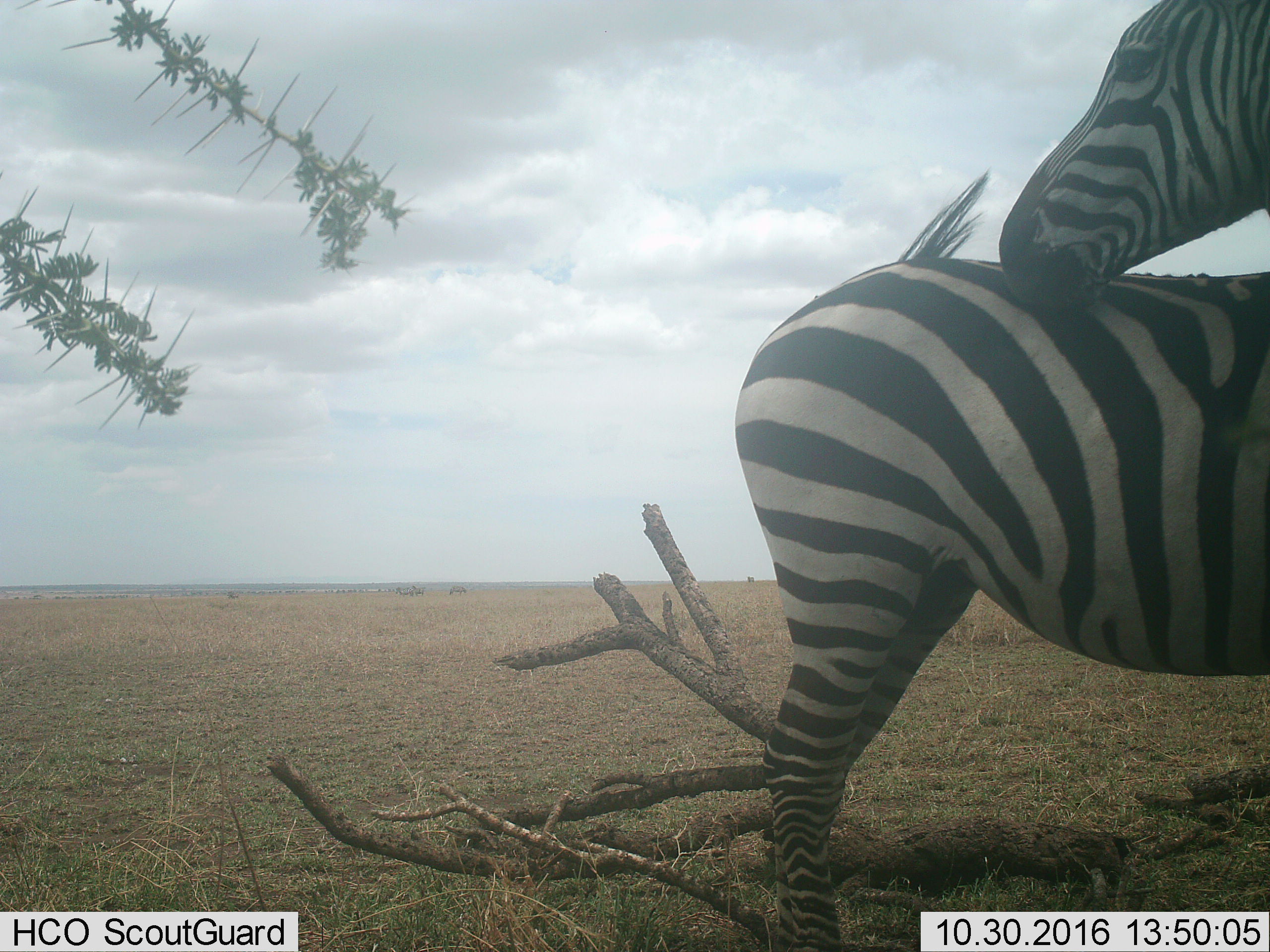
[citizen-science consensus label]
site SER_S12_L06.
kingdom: Animalia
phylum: Chordata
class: Mammalia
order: Perissodactyla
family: Equidae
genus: Equus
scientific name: Equus quagga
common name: plains zebra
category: zebraplains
Zebraplains (plains zebra) (Equus quagga), count 6. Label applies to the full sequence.